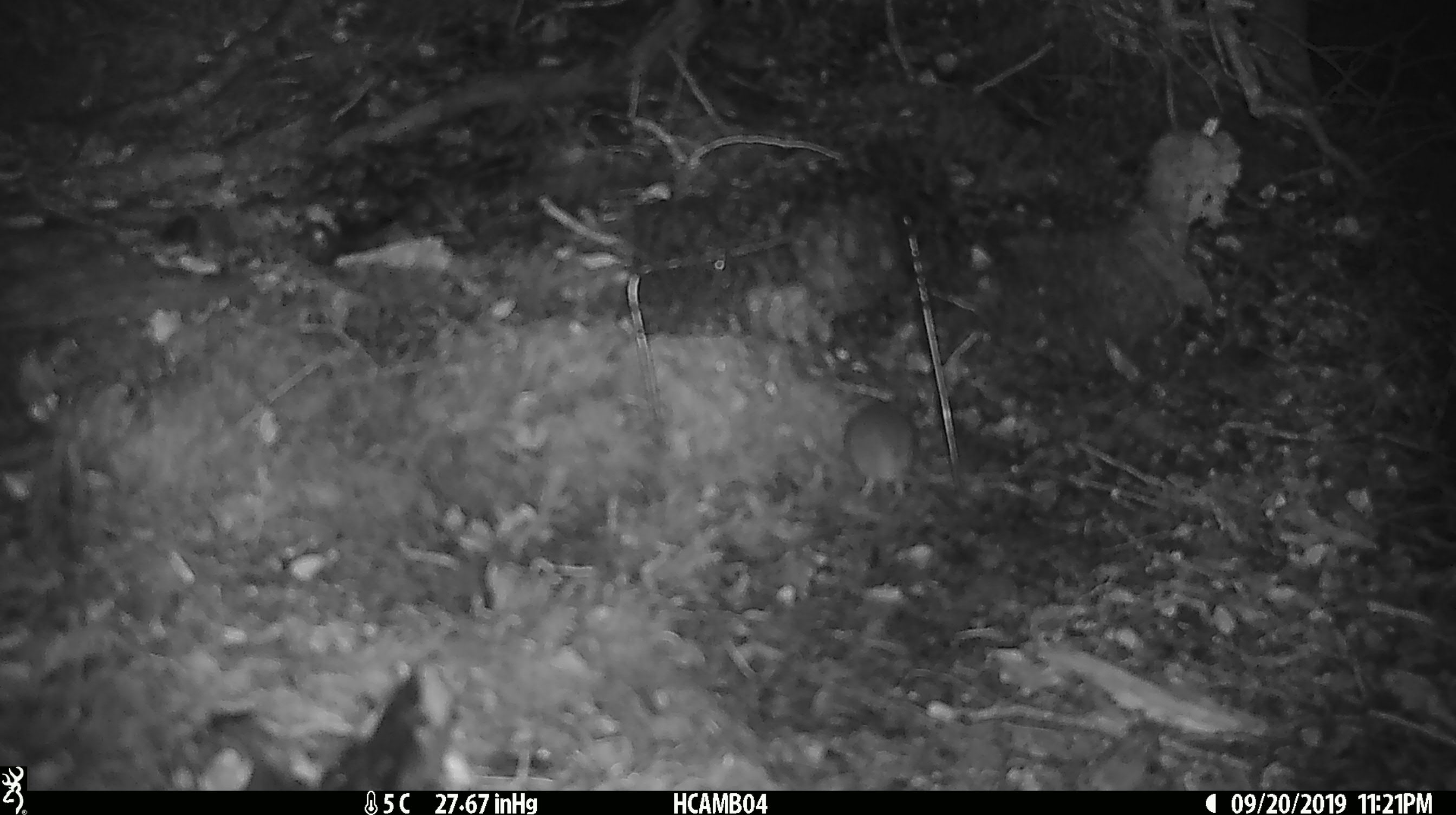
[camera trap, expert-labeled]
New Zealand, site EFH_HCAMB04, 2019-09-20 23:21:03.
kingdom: Animalia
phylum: Chordata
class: Mammalia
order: Rodentia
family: Muridae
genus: Mus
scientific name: Mus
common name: mouse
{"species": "mouse (Mus)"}